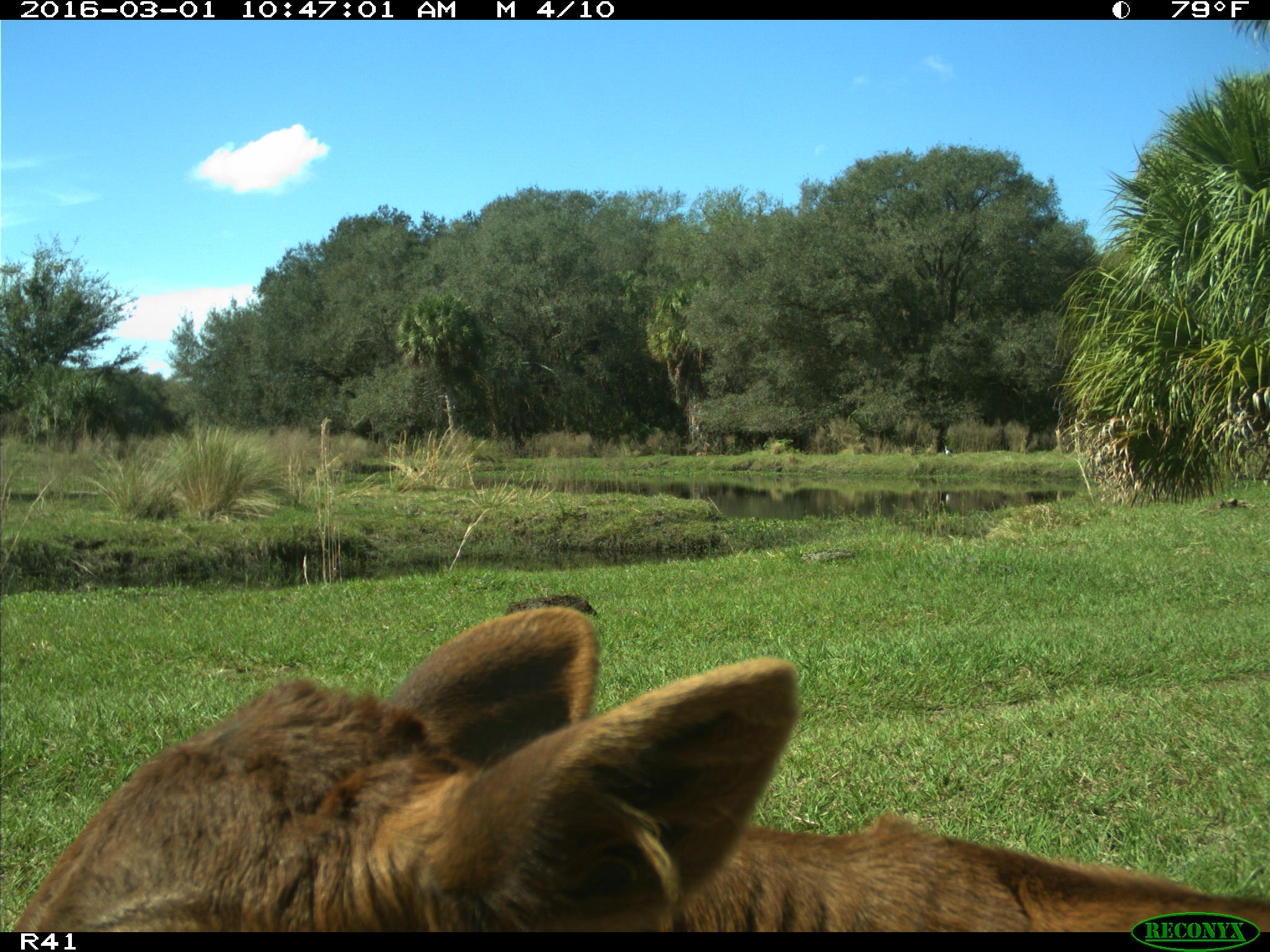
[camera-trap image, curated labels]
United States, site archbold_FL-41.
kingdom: Animalia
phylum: Chordata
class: Mammalia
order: Artiodactyla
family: Bovidae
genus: Bos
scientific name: Bos taurus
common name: domestic cow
Bos taurus (domestic cow).